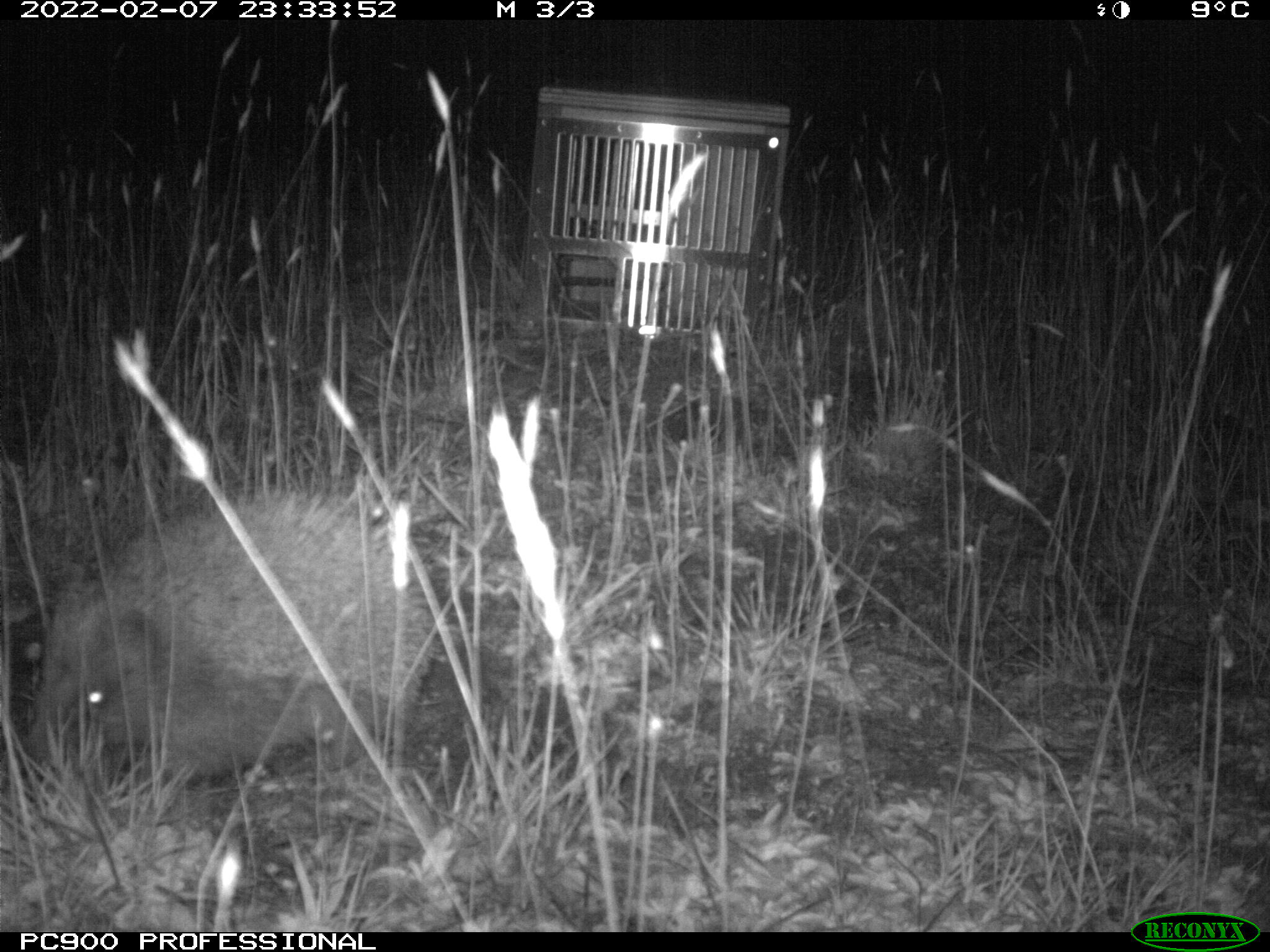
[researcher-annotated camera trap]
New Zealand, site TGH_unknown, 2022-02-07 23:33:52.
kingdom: Animalia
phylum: Chordata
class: Mammalia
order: Eulipotyphla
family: Erinaceidae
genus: Erinaceus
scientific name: Erinaceus europaeus europaeus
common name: european hedgehog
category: hedgehog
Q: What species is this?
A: Hedgehog (european hedgehog) (Erinaceus europaeus europaeus).